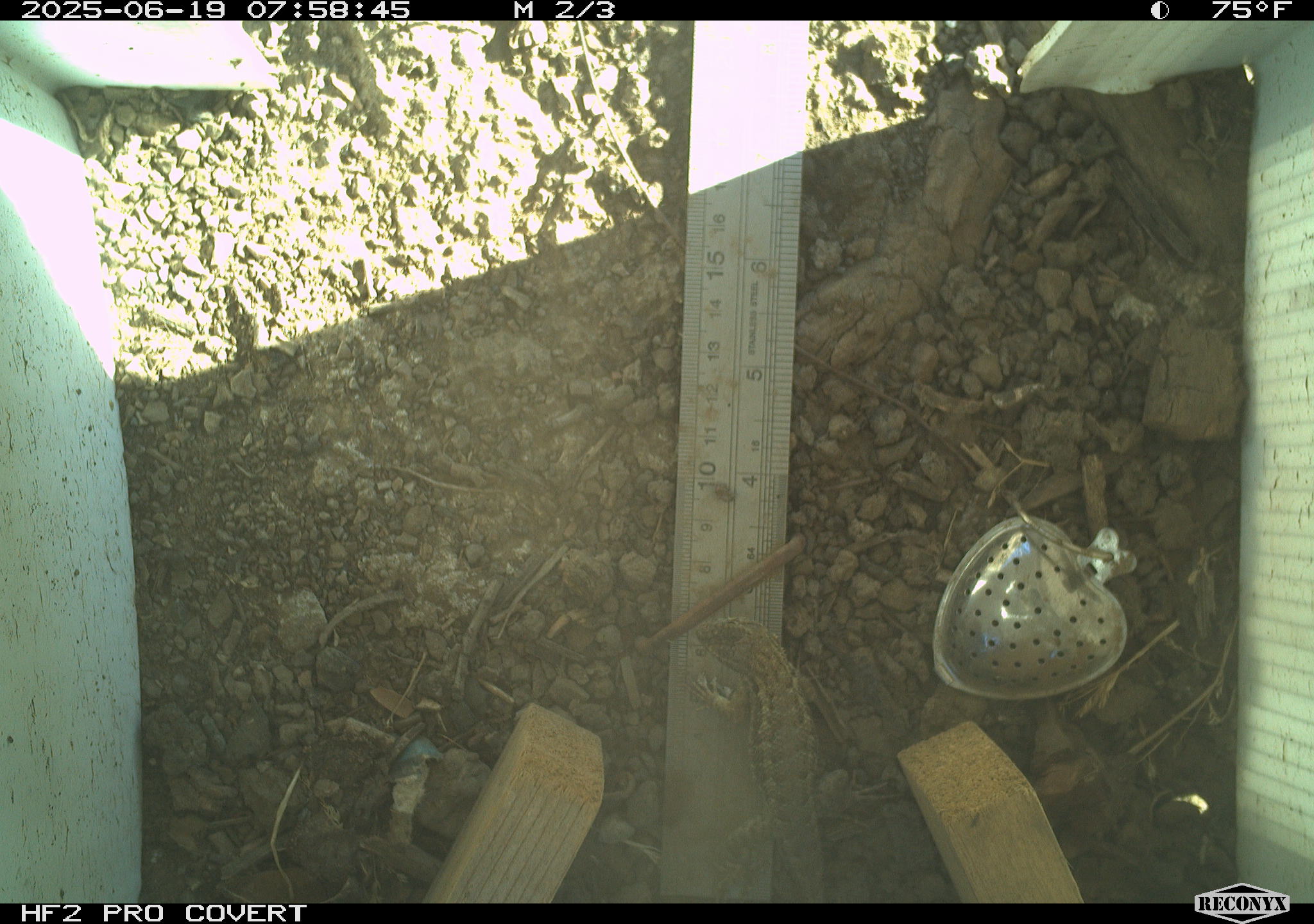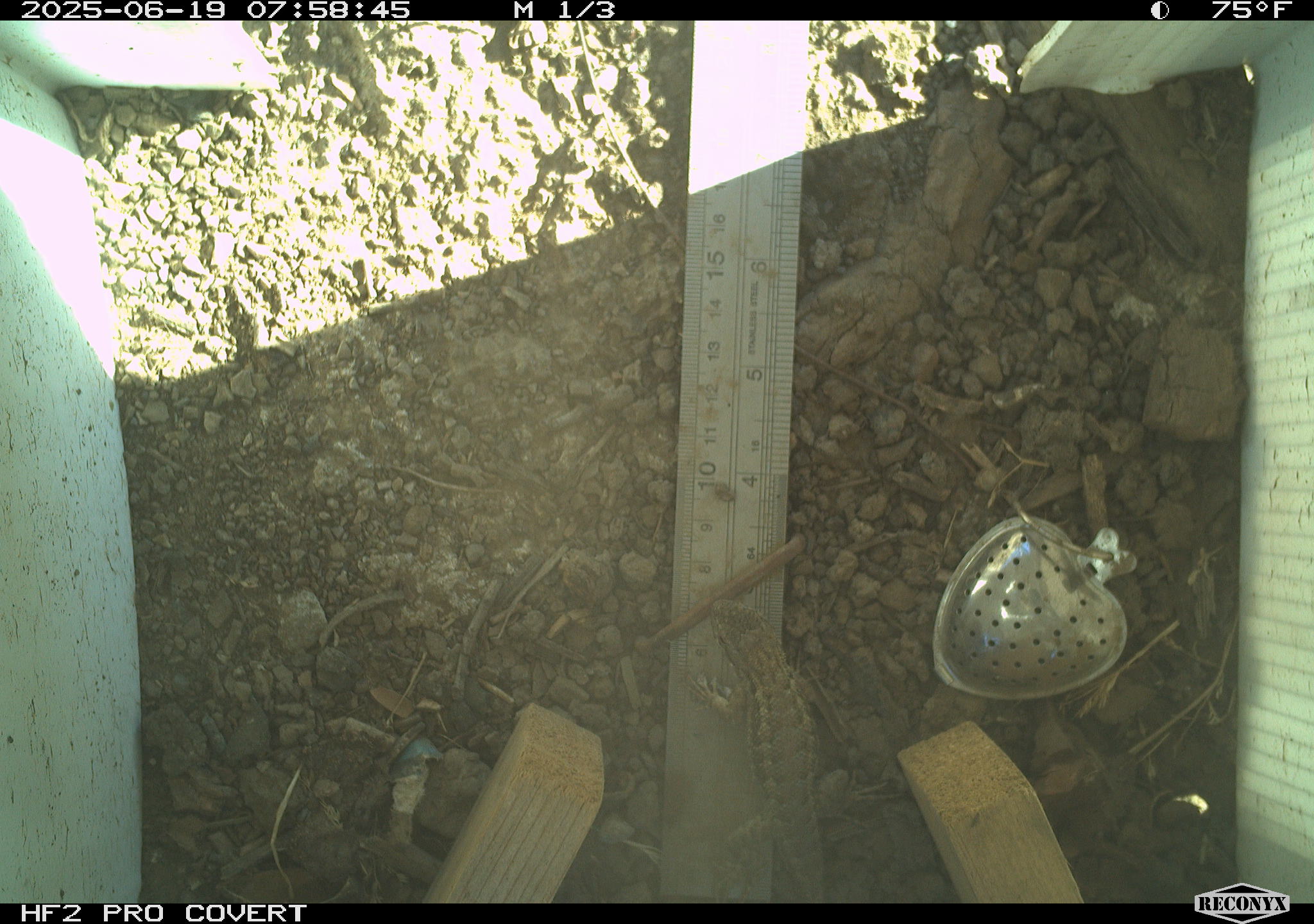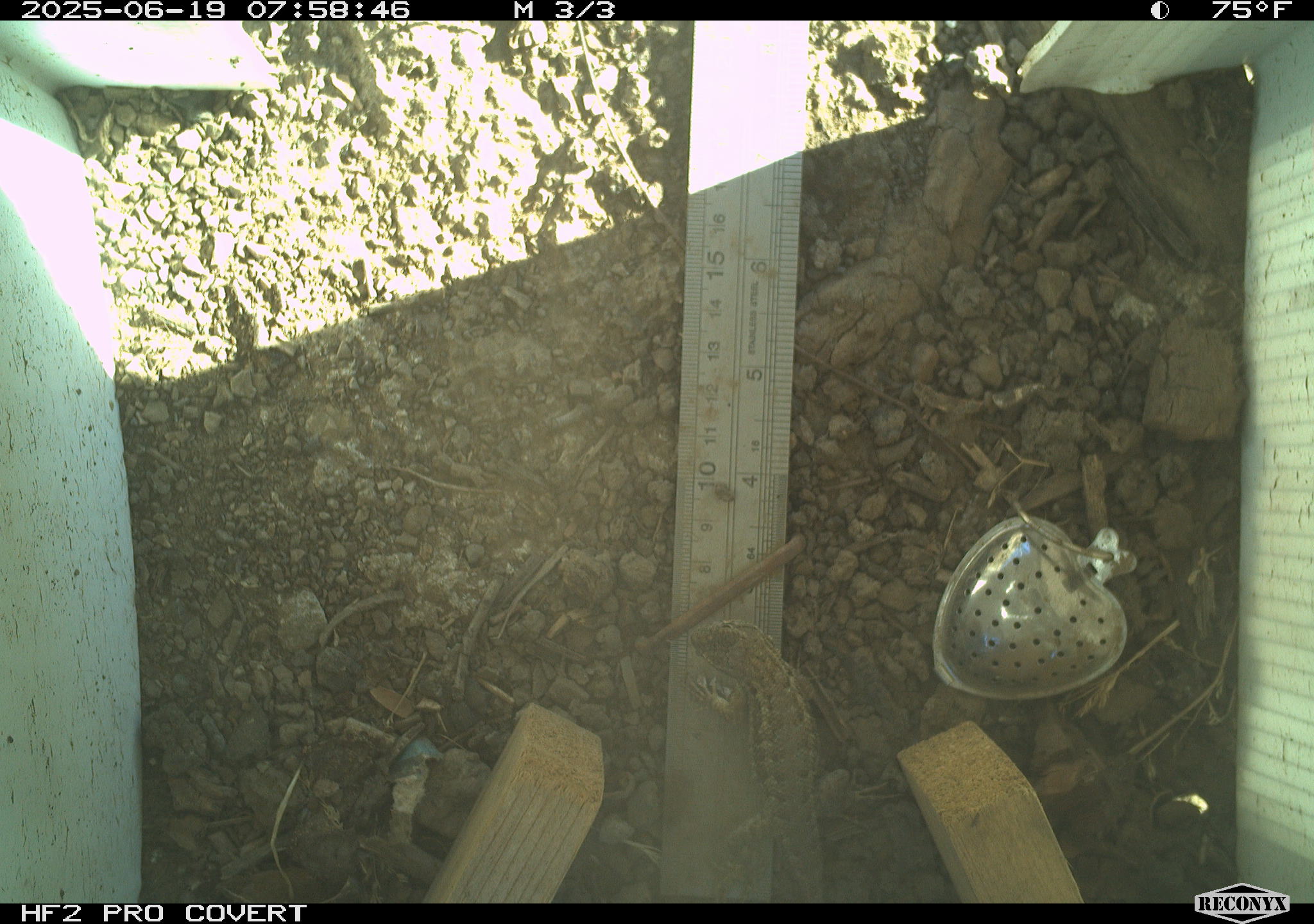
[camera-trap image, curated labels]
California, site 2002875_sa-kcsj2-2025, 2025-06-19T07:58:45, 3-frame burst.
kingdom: Animalia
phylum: Chordata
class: Reptilia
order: Squamata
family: Phrynosomatidae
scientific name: Phrynosomatidae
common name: north american spiny lizards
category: sceloporus/uta species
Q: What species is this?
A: Sceloporus/uta species (north american spiny lizards) (Phrynosomatidae).